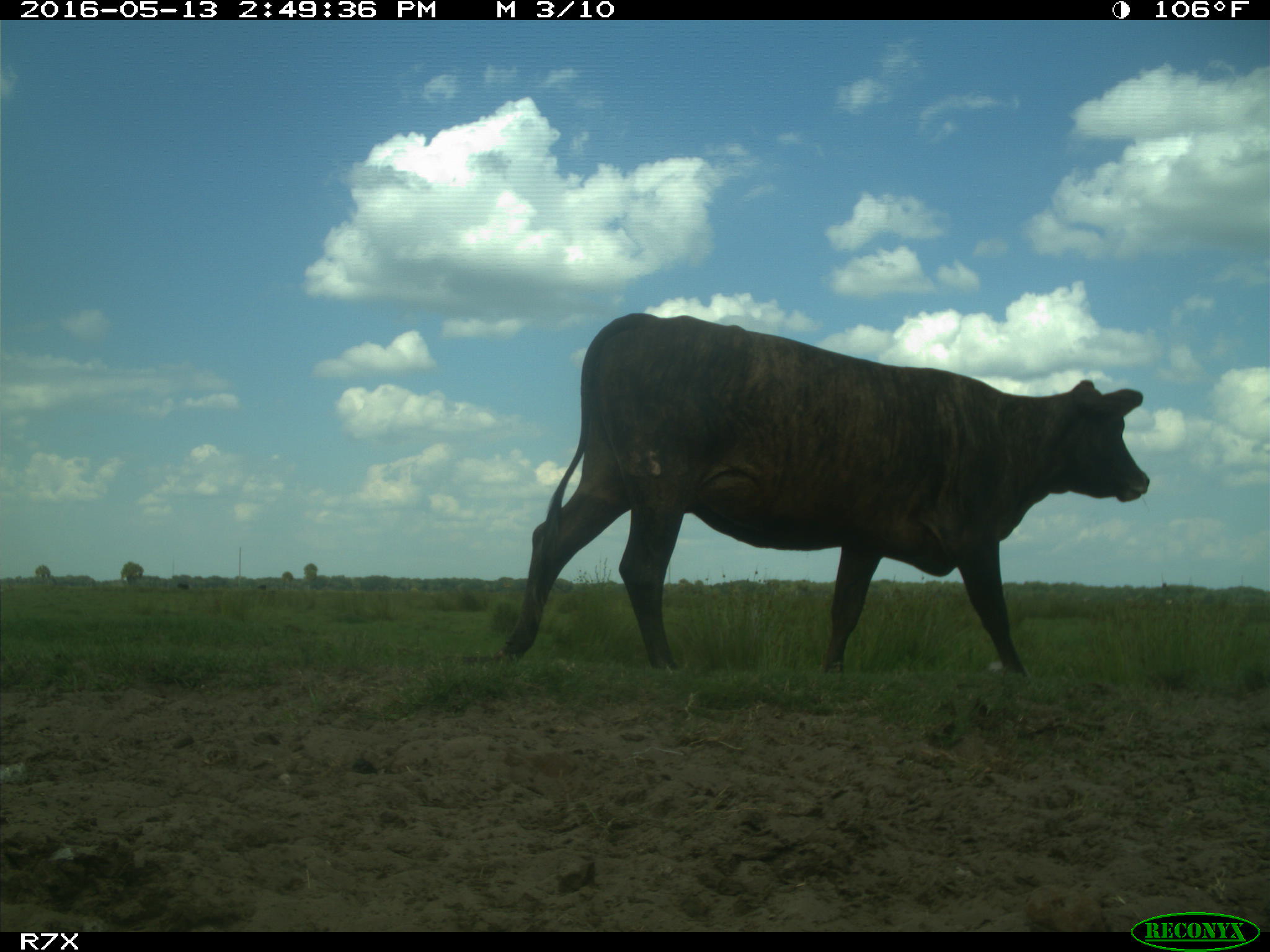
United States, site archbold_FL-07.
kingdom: Animalia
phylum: Chordata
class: Mammalia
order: Artiodactyla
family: Bovidae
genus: Bos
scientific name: Bos taurus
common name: domestic cow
Bos taurus (domestic cow).